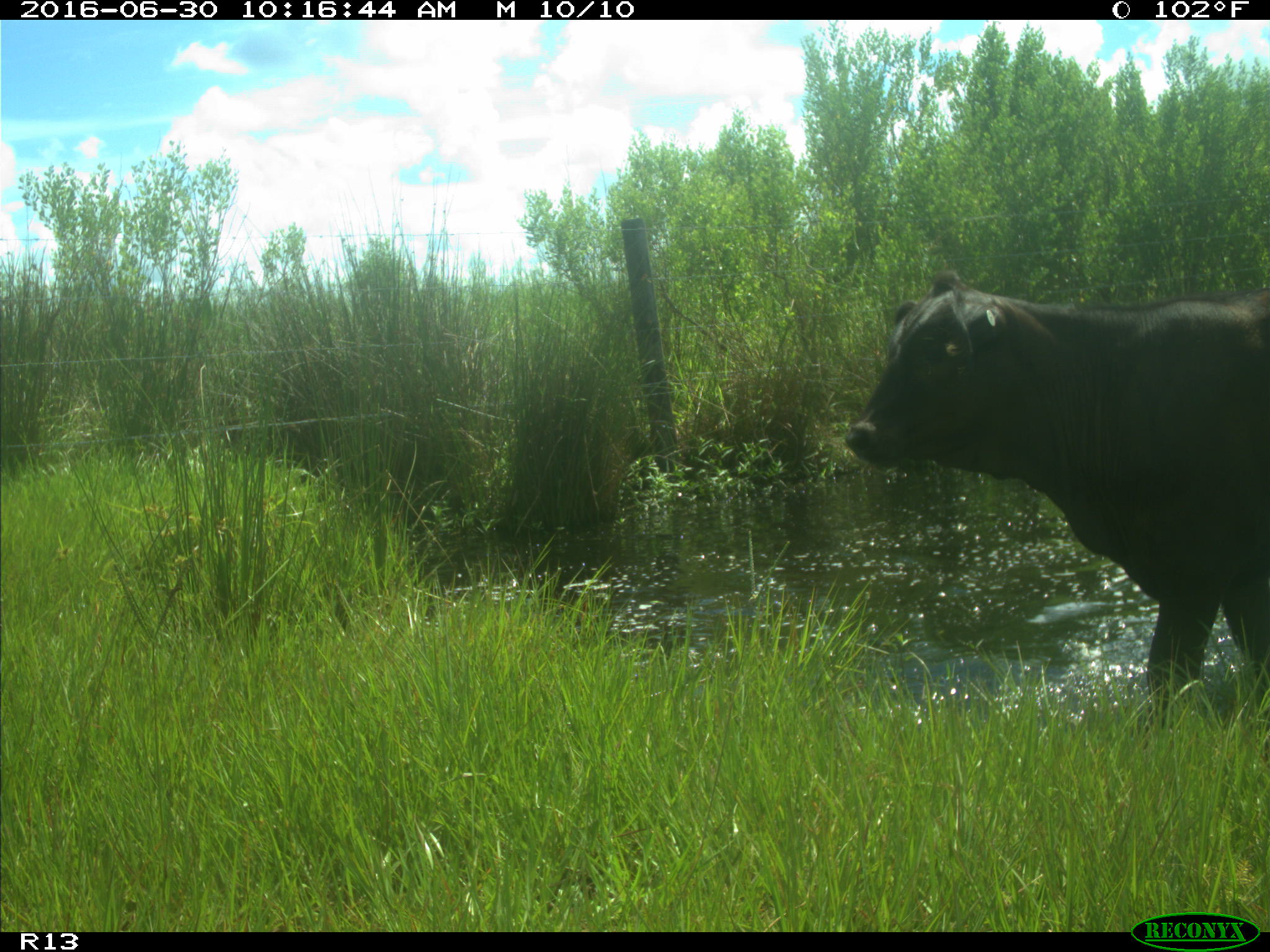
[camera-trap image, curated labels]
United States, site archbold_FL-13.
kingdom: Animalia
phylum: Chordata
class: Mammalia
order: Artiodactyla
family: Bovidae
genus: Bos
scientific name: Bos taurus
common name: domestic cow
Bos taurus (domestic cow).